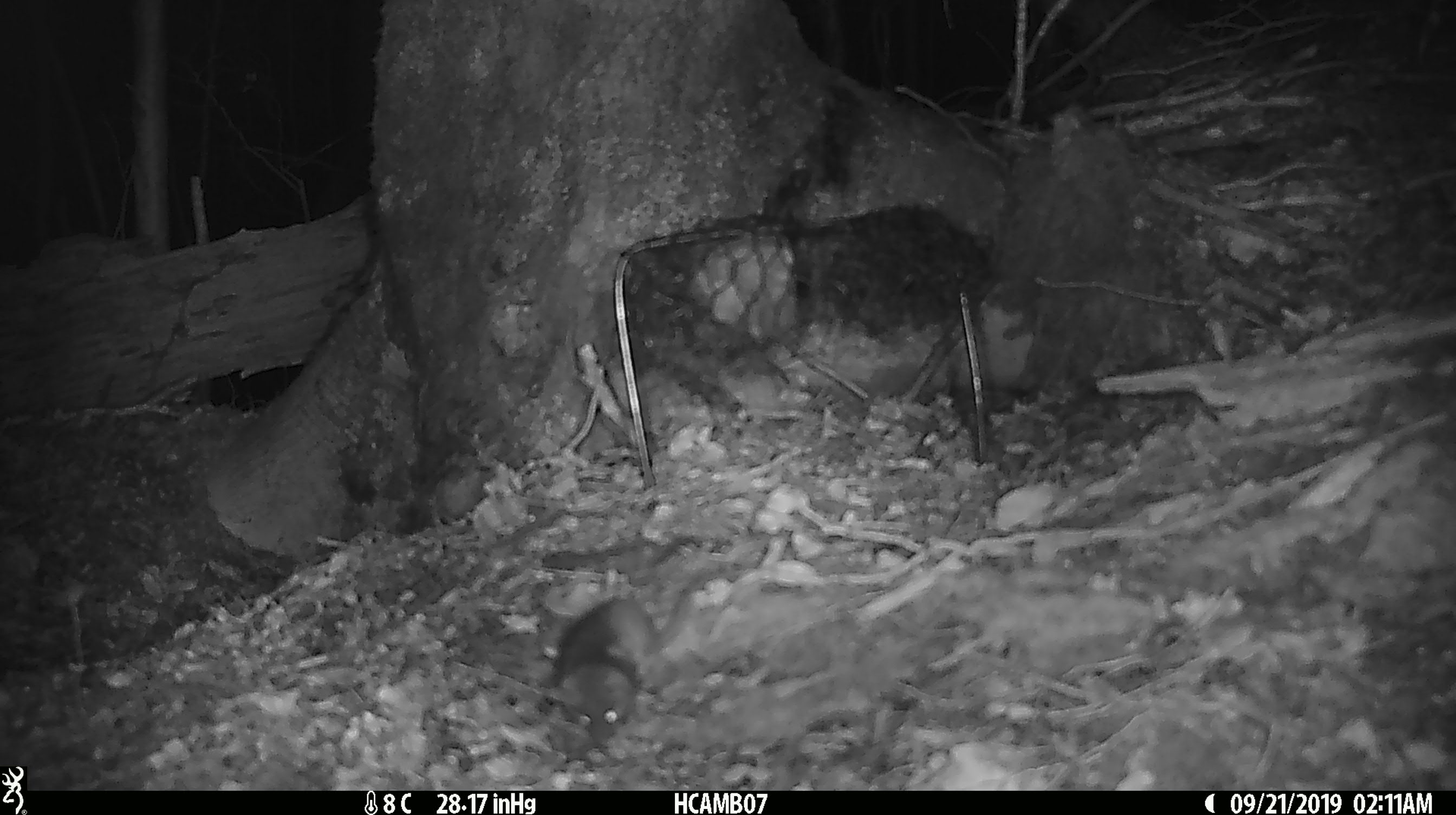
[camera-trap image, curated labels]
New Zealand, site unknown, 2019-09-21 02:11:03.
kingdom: Animalia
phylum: Chordata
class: Mammalia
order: Rodentia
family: Muridae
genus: Mus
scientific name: Mus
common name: mouse